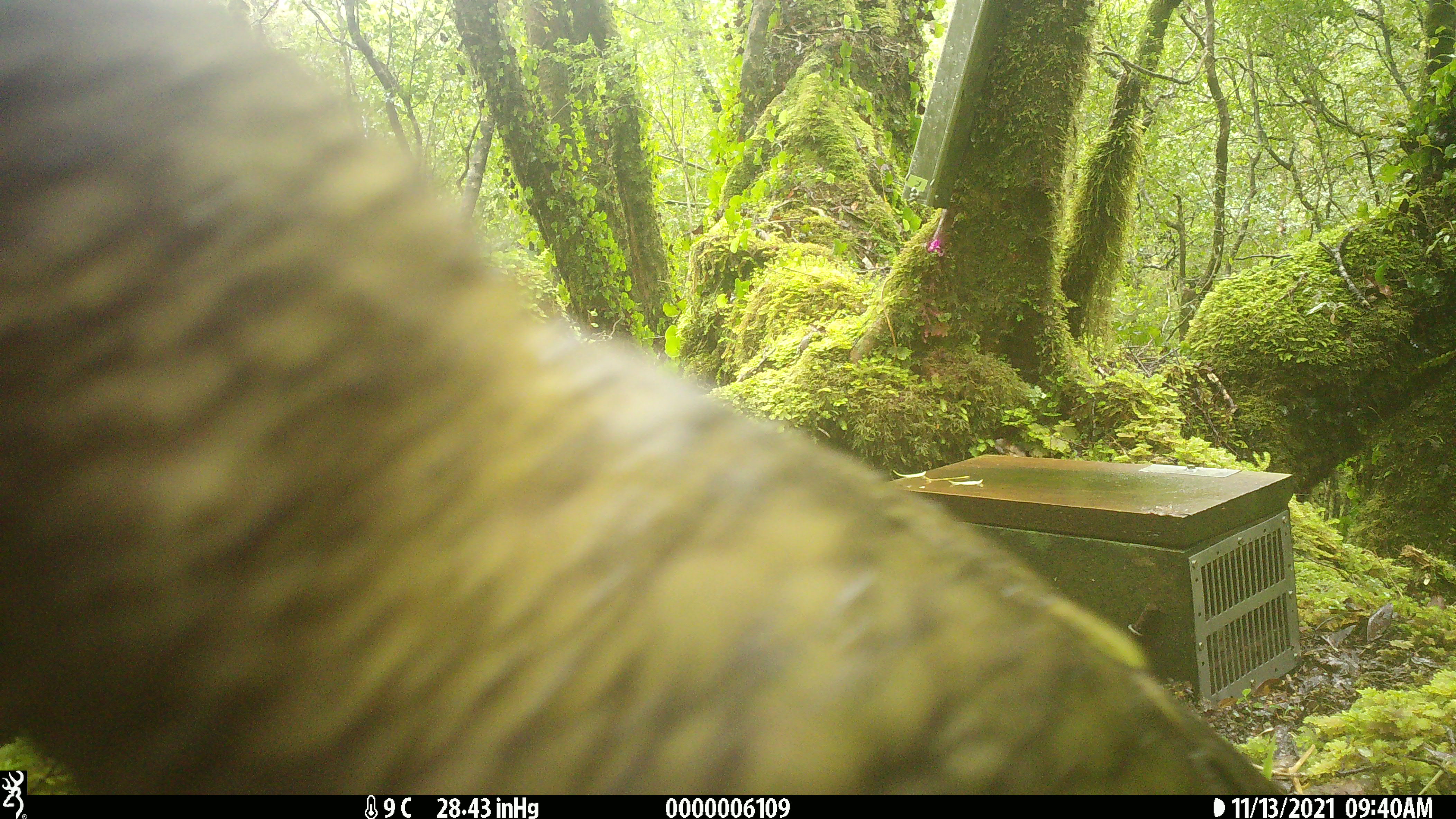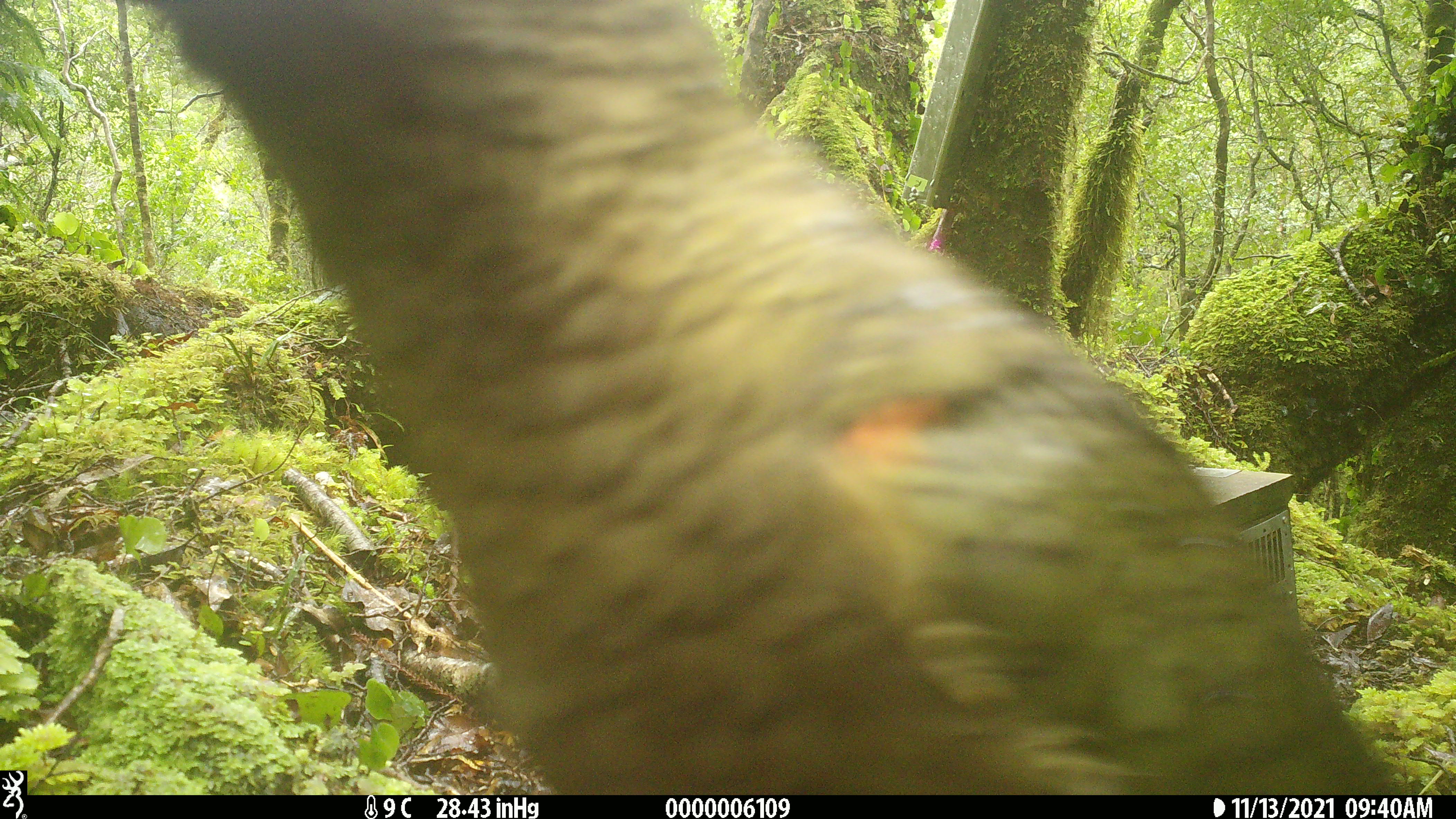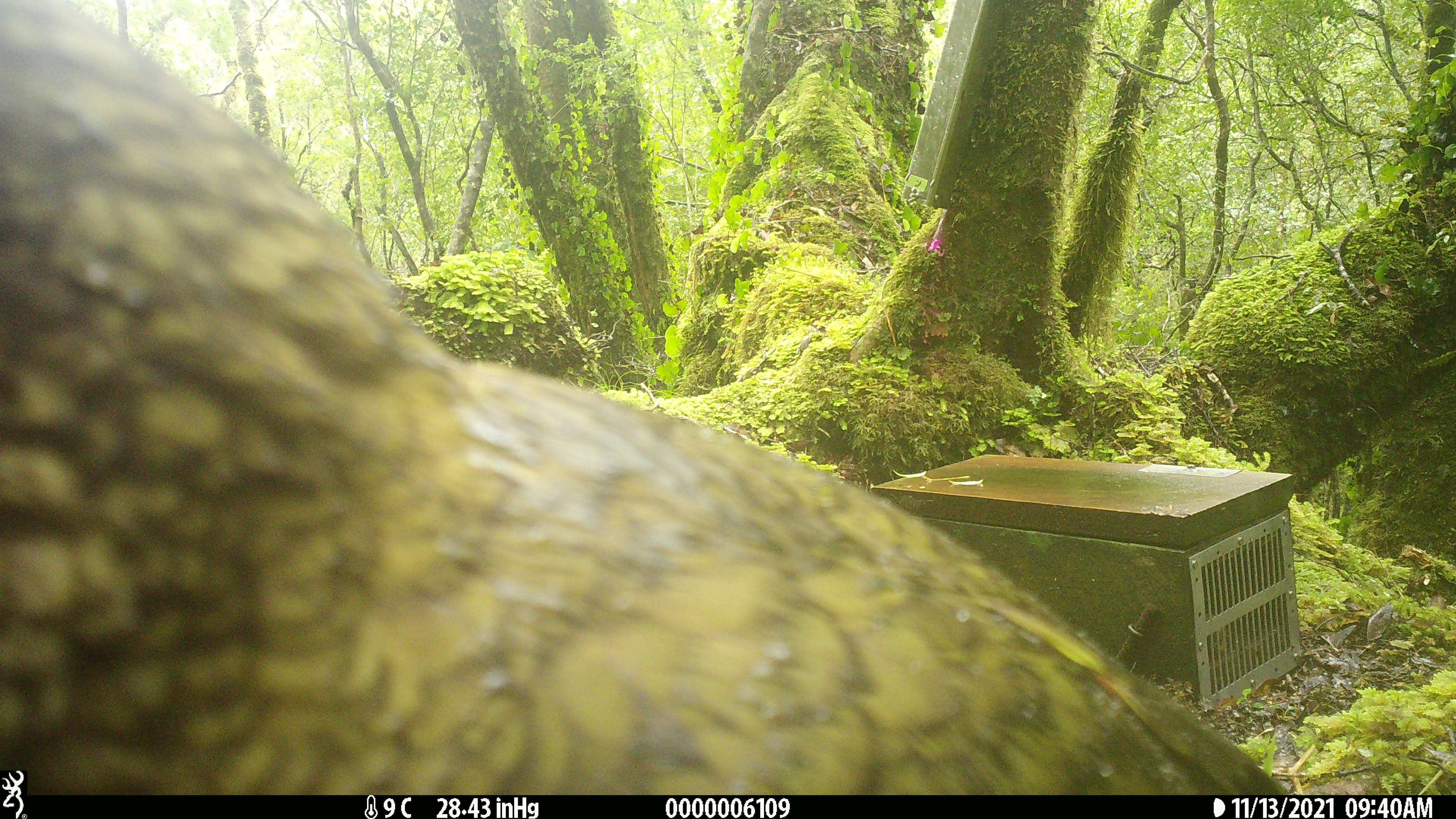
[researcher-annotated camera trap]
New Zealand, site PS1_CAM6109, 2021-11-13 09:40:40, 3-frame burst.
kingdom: Animalia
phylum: Chordata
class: Aves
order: Psittaciformes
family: Strigopidae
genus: Nestor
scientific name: Nestor notabilis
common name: kea